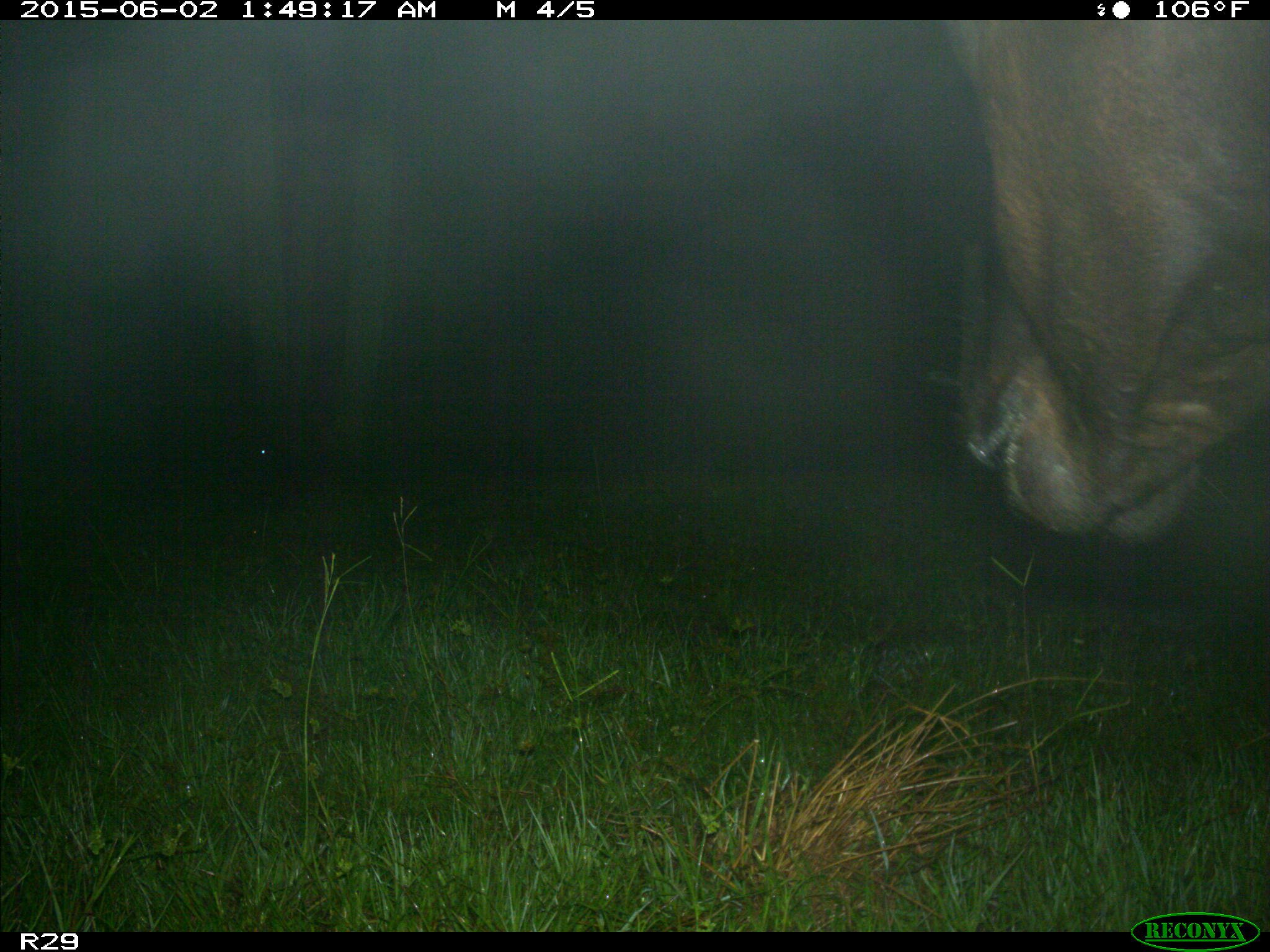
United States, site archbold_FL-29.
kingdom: Animalia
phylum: Chordata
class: Mammalia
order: Artiodactyla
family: Bovidae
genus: Bos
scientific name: Bos taurus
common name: domestic cow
Bos taurus (domestic cow).